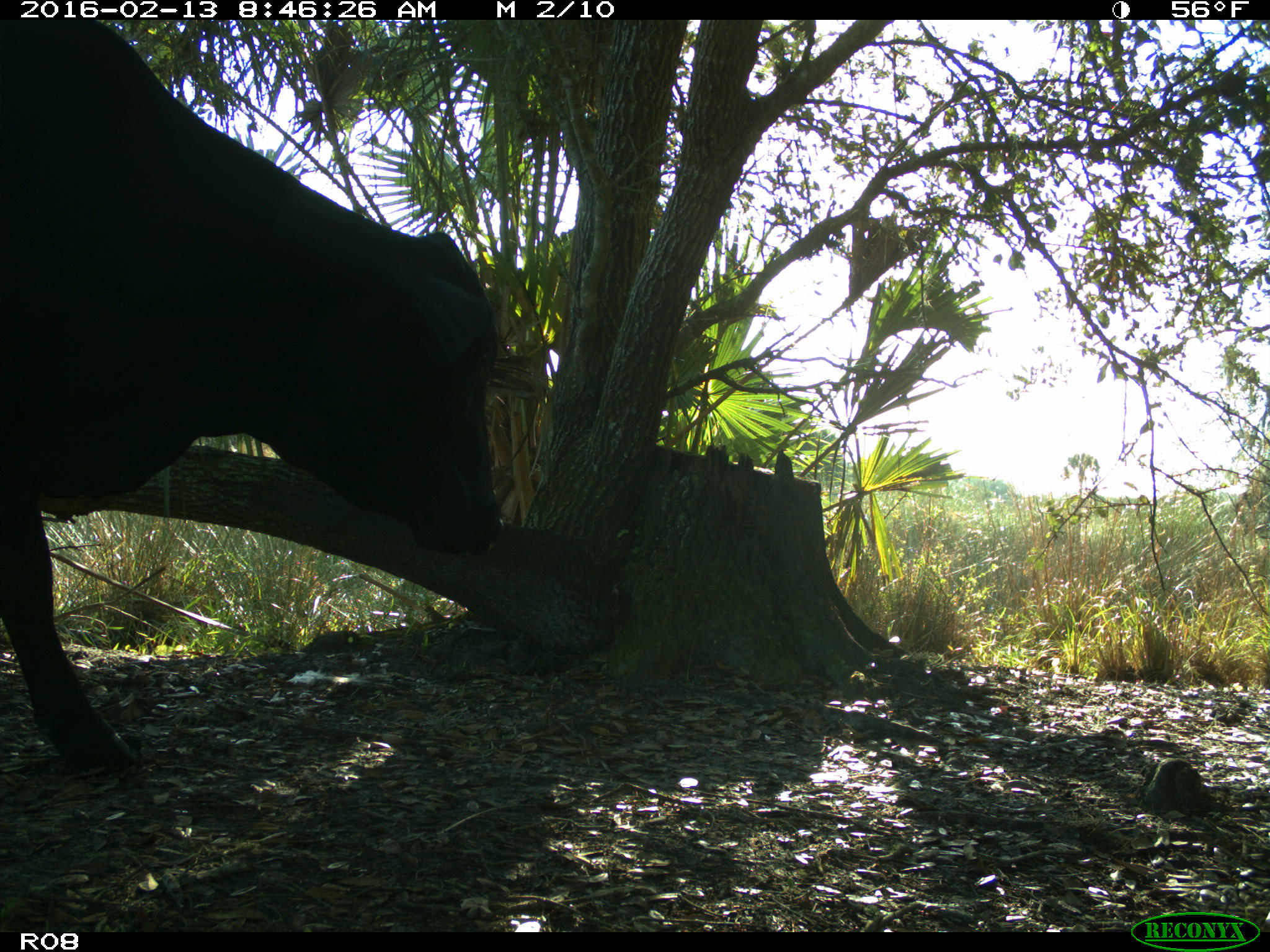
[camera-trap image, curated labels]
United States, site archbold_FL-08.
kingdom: Animalia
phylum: Chordata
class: Mammalia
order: Artiodactyla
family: Bovidae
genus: Bos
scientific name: Bos taurus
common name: domestic cow